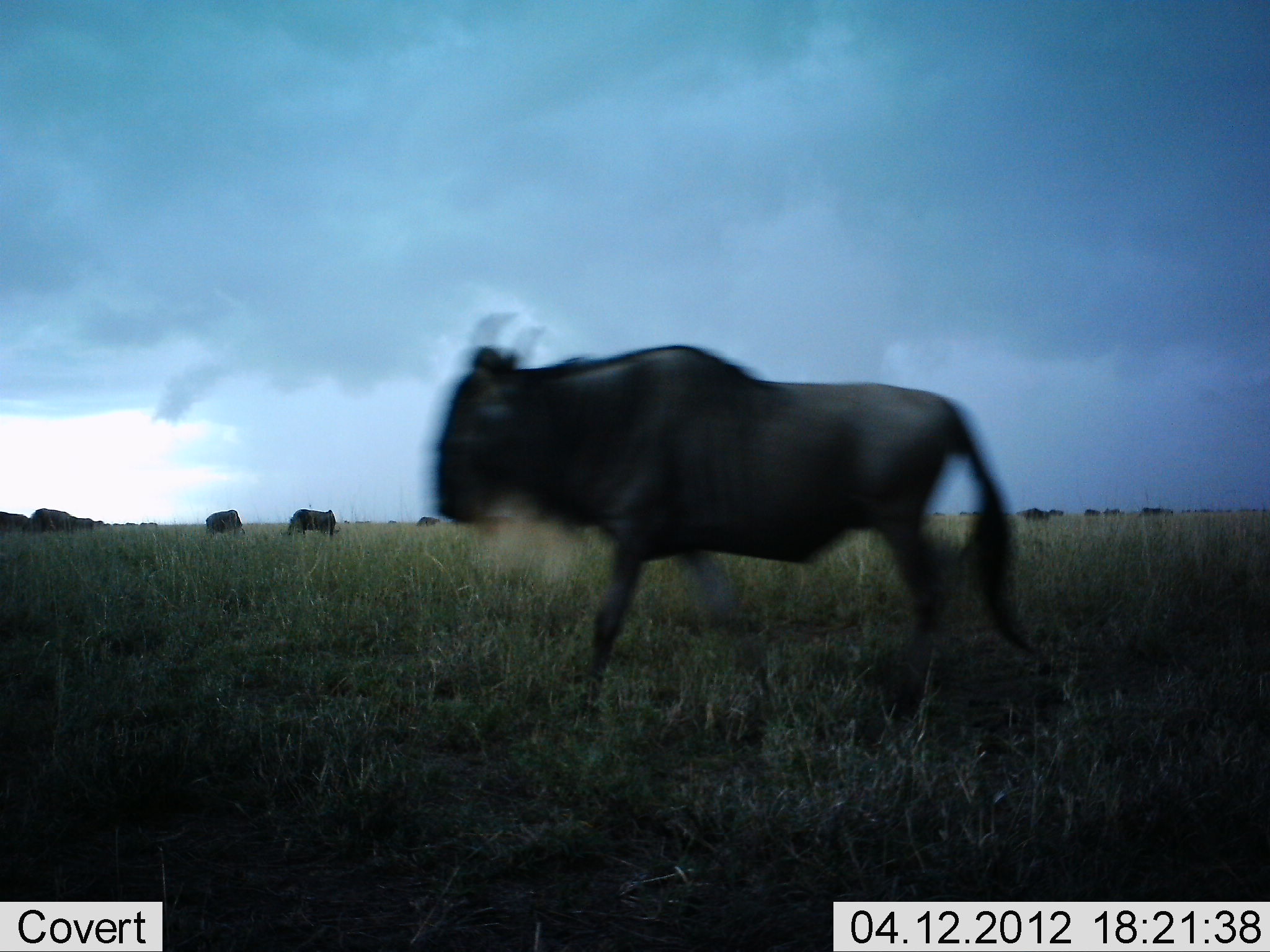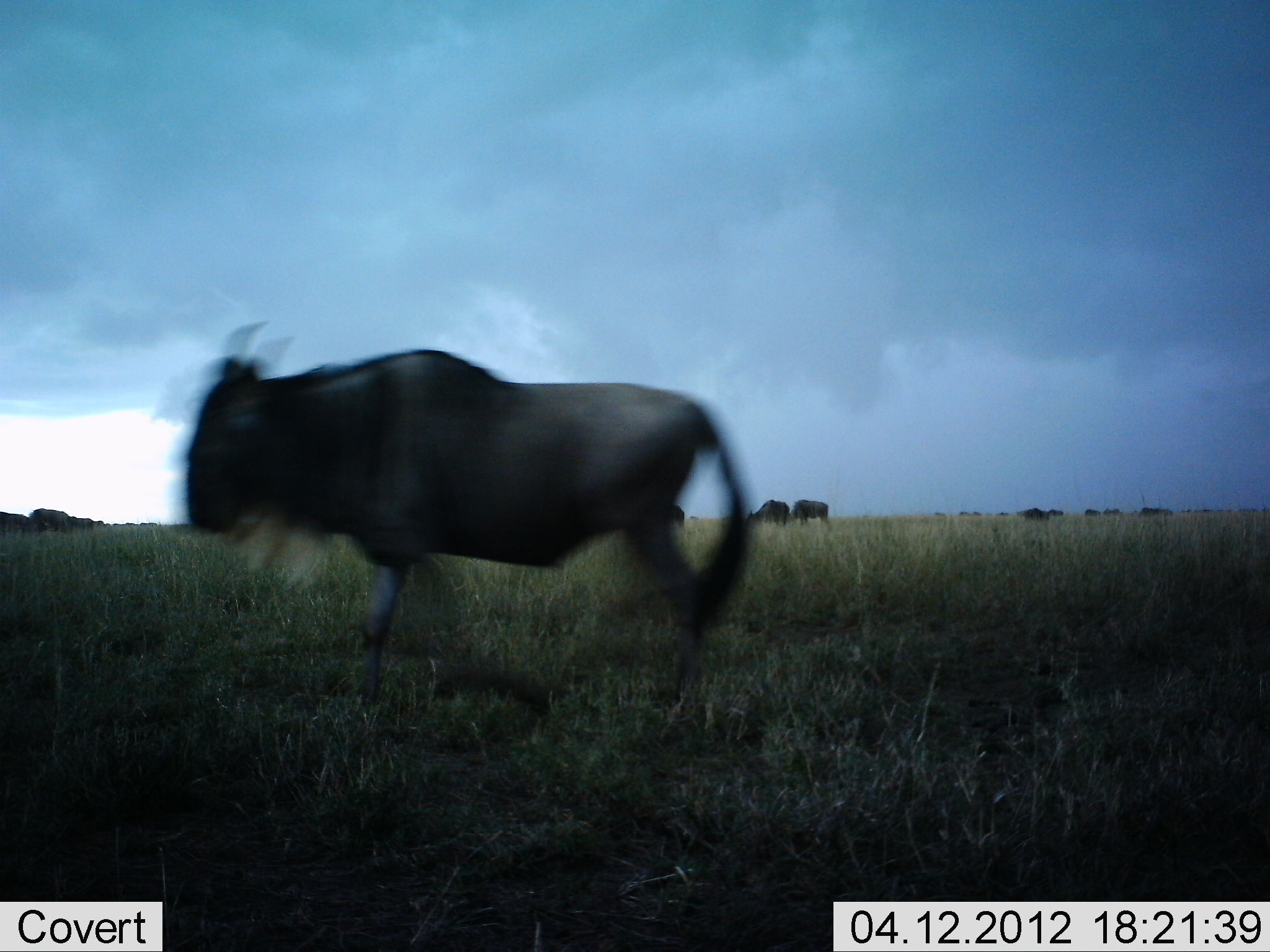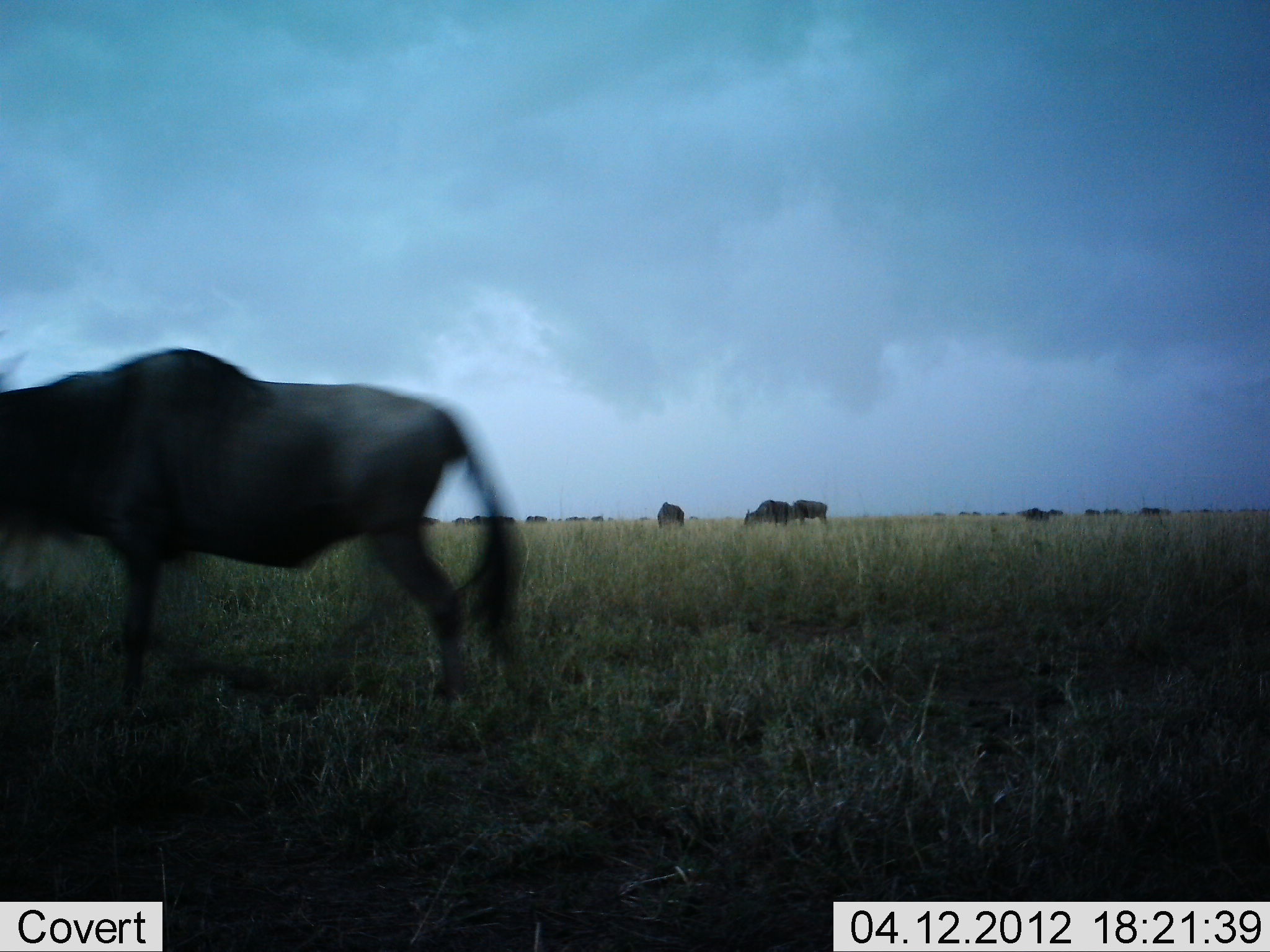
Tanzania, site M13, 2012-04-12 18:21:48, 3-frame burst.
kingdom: Animalia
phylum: Chordata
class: Mammalia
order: Artiodactyla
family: Bovidae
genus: Connochaetes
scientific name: Connochaetes taurinus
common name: blue wildebeest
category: wildebeest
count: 9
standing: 35%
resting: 0%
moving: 100%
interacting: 0%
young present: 0%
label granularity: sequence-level